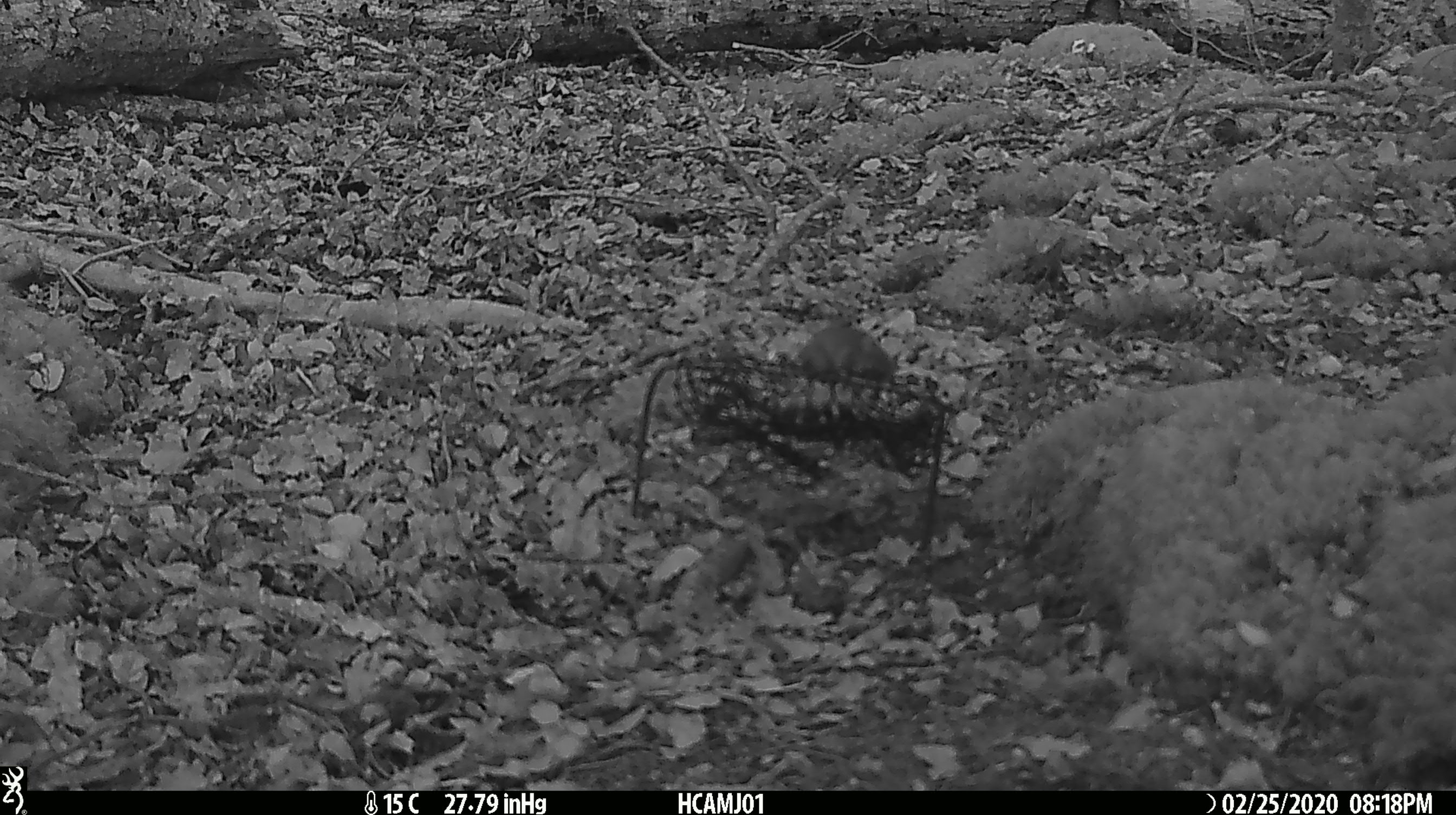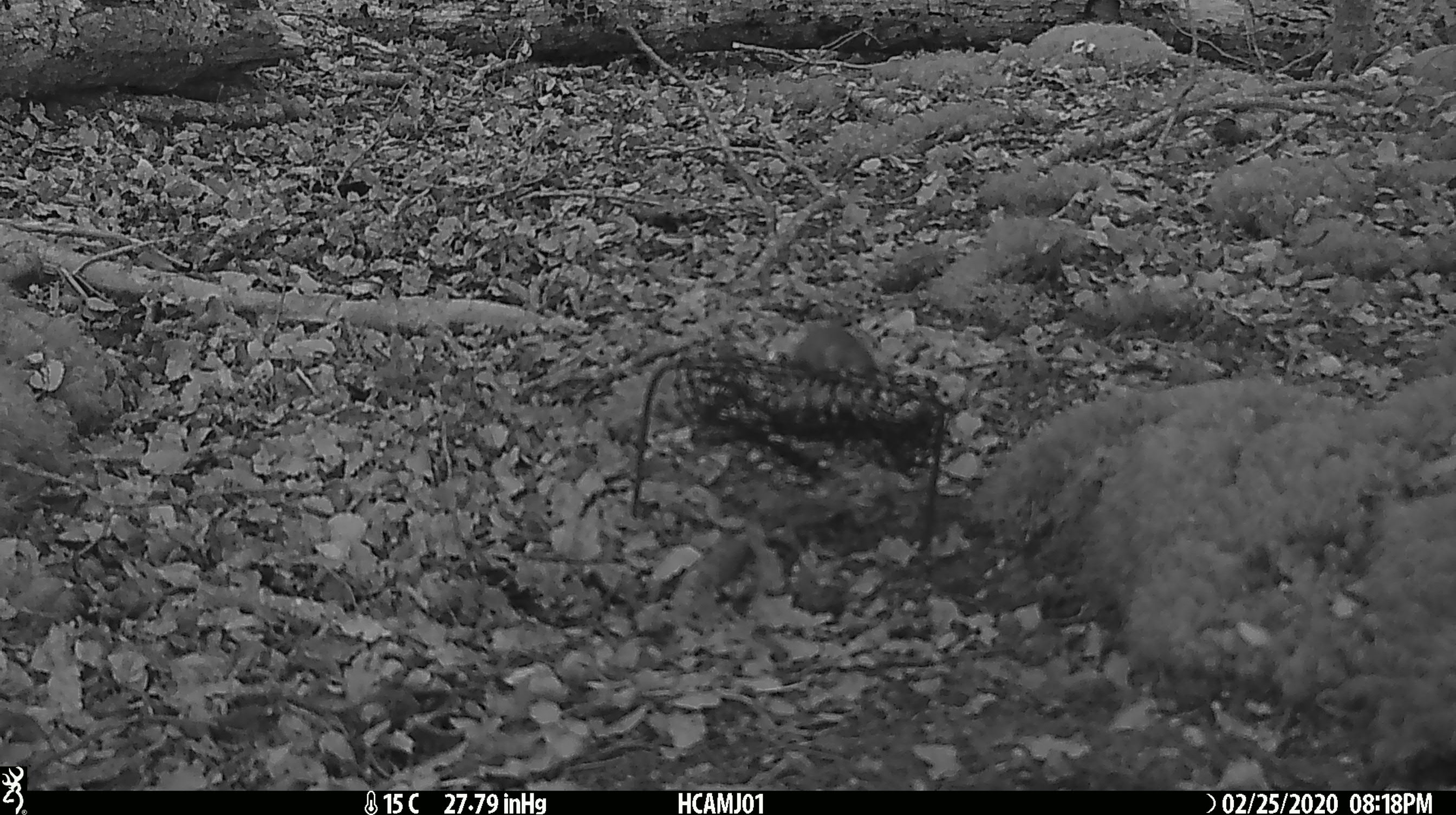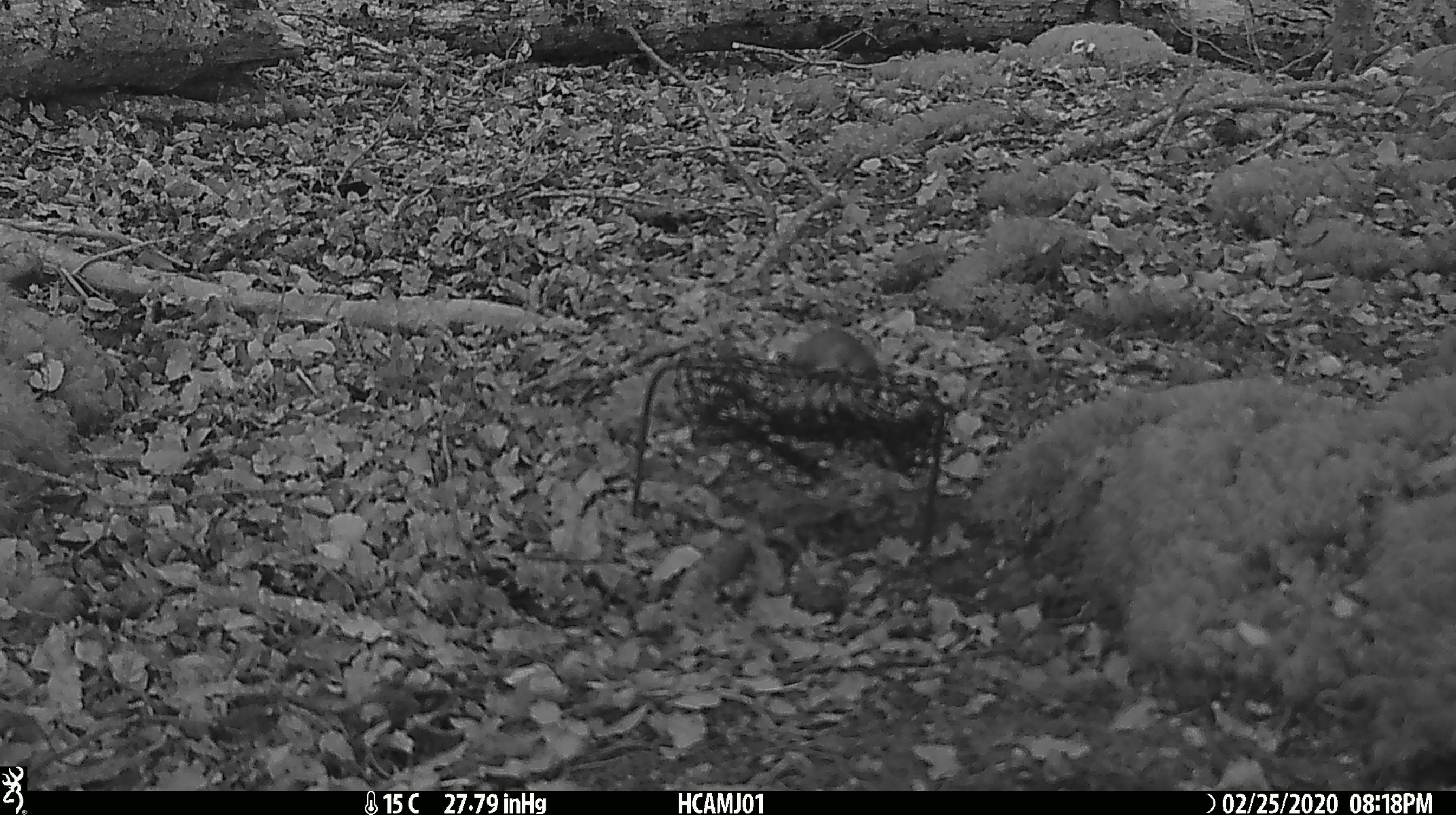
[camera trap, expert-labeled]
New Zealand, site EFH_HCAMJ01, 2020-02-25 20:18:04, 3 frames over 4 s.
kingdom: Animalia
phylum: Chordata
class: Mammalia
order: Rodentia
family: Muridae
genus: Mus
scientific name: Mus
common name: mouse